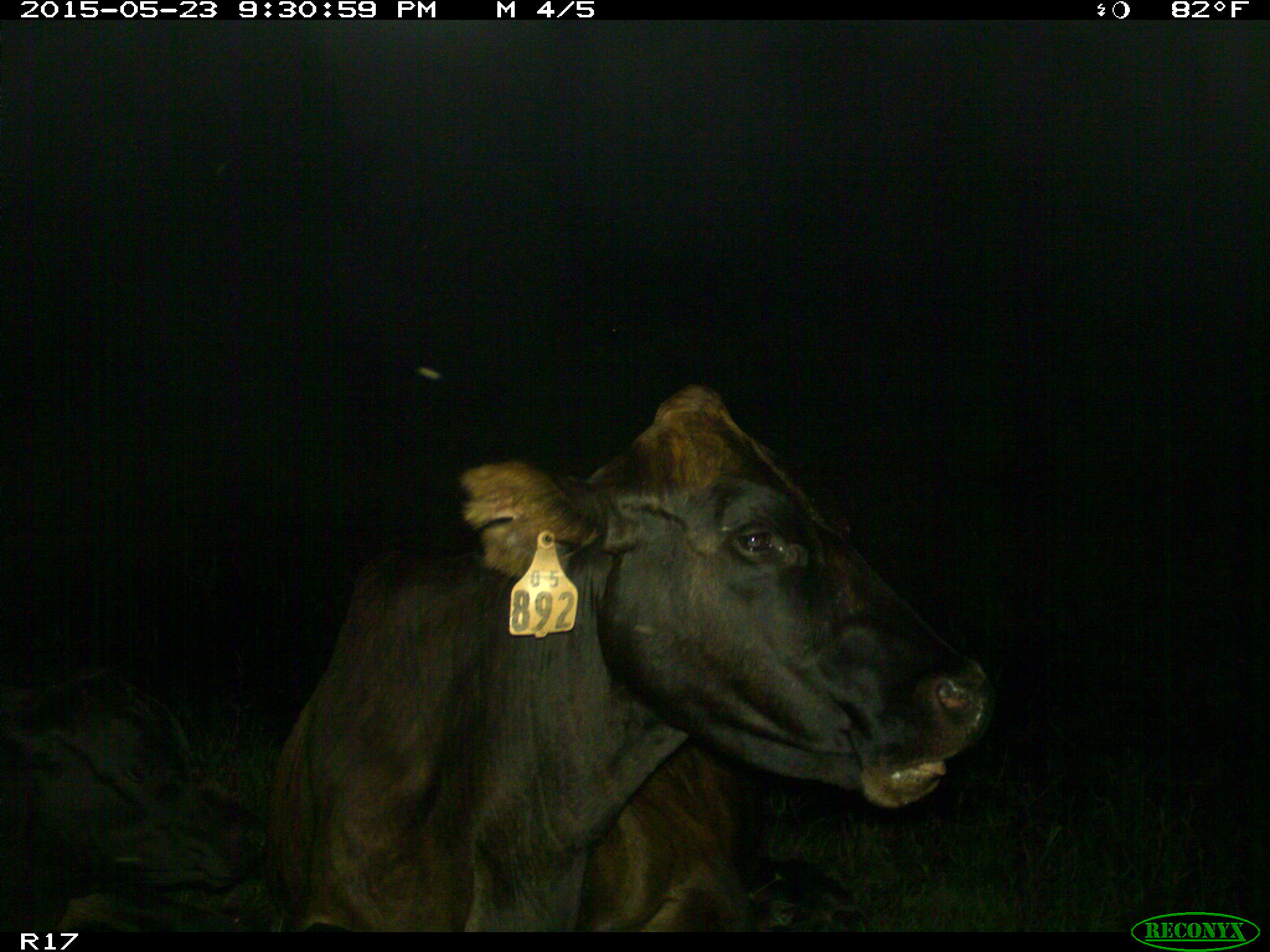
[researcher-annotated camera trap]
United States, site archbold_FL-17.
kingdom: Animalia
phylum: Chordata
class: Mammalia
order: Artiodactyla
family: Bovidae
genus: Bos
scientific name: Bos taurus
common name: domestic cow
Bos taurus (domestic cow).